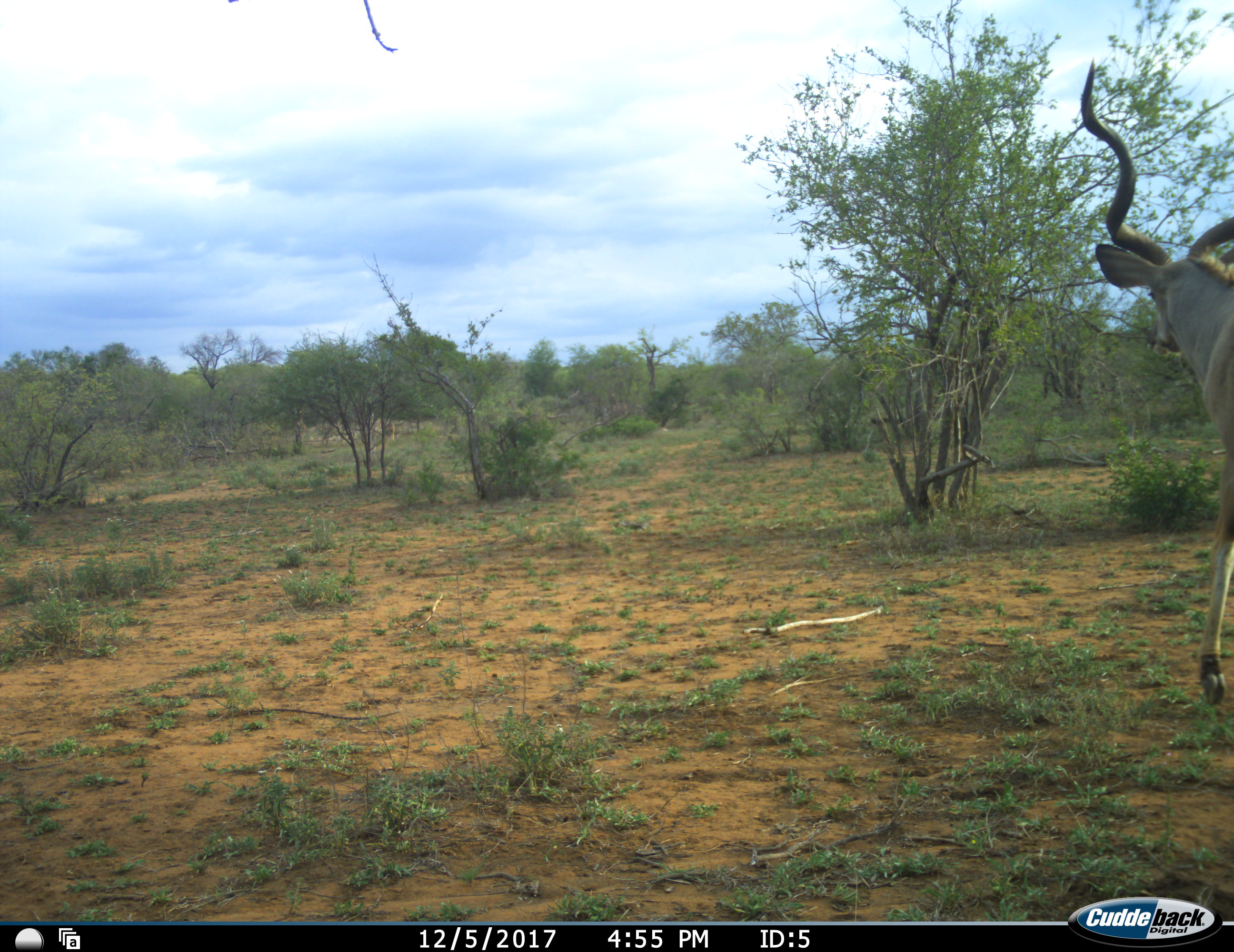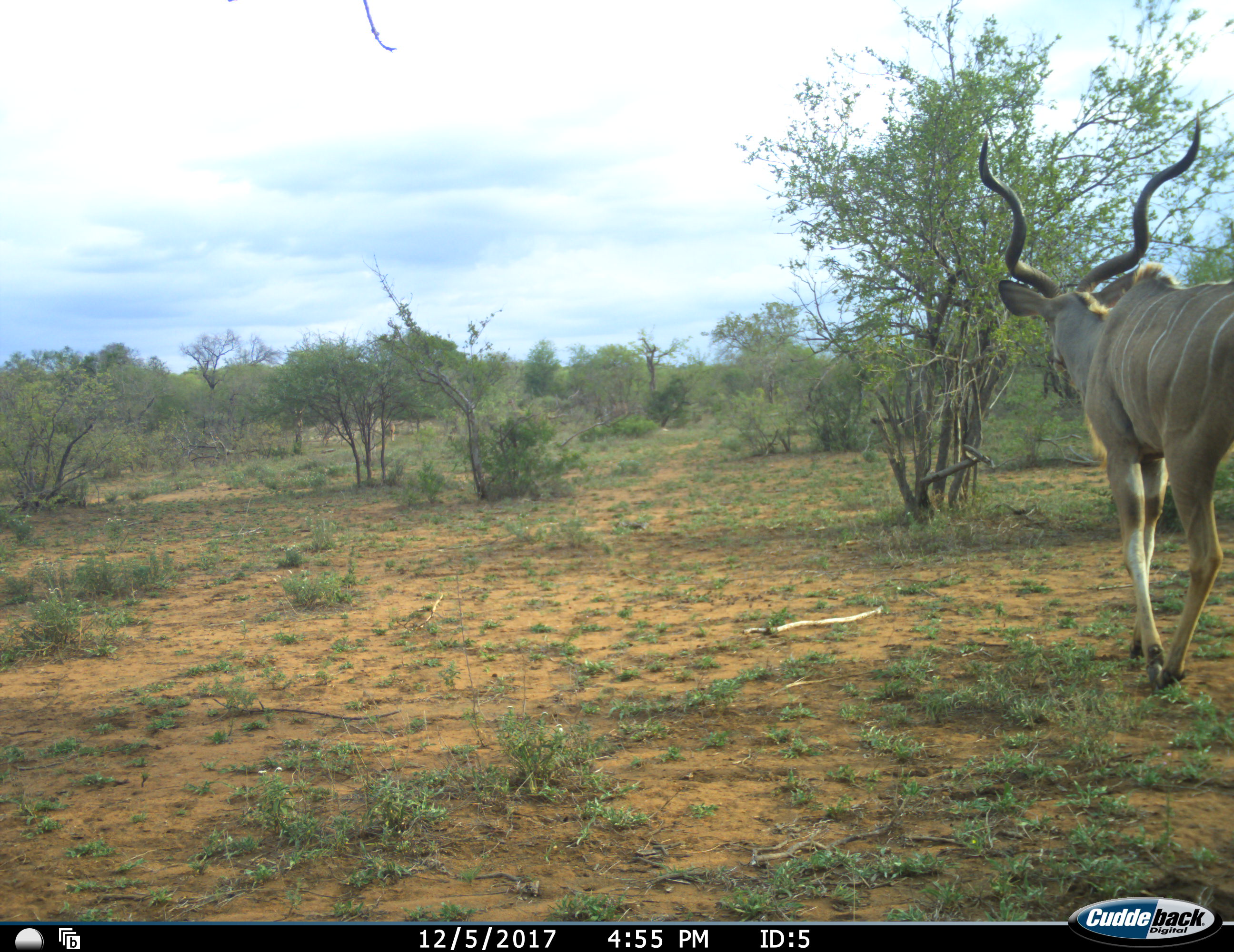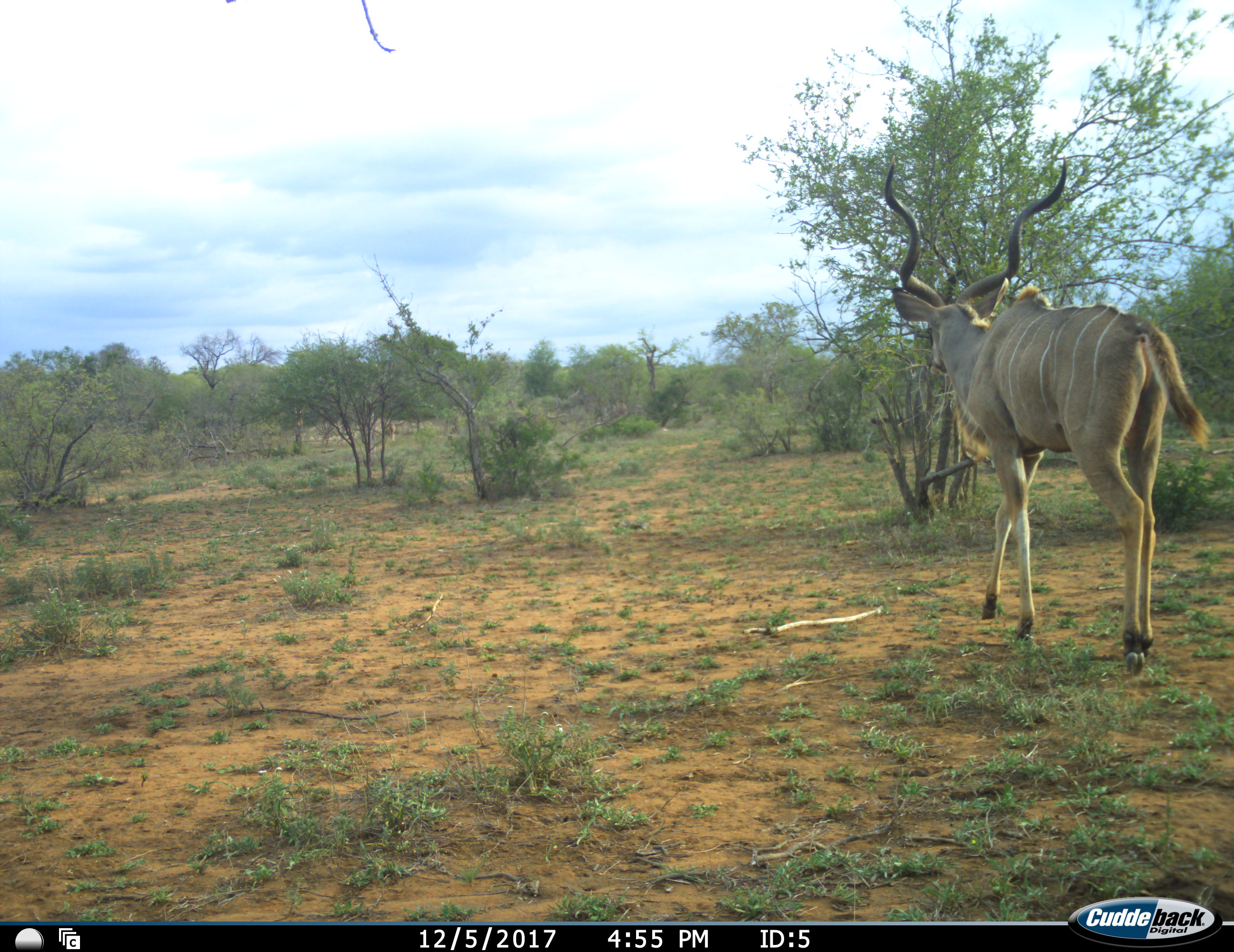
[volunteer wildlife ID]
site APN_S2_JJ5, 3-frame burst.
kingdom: Animalia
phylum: Chordata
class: Mammalia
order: Artiodactyla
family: Bovidae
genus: Tragelaphus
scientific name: Tragelaphus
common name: kudu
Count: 1.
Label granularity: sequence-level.